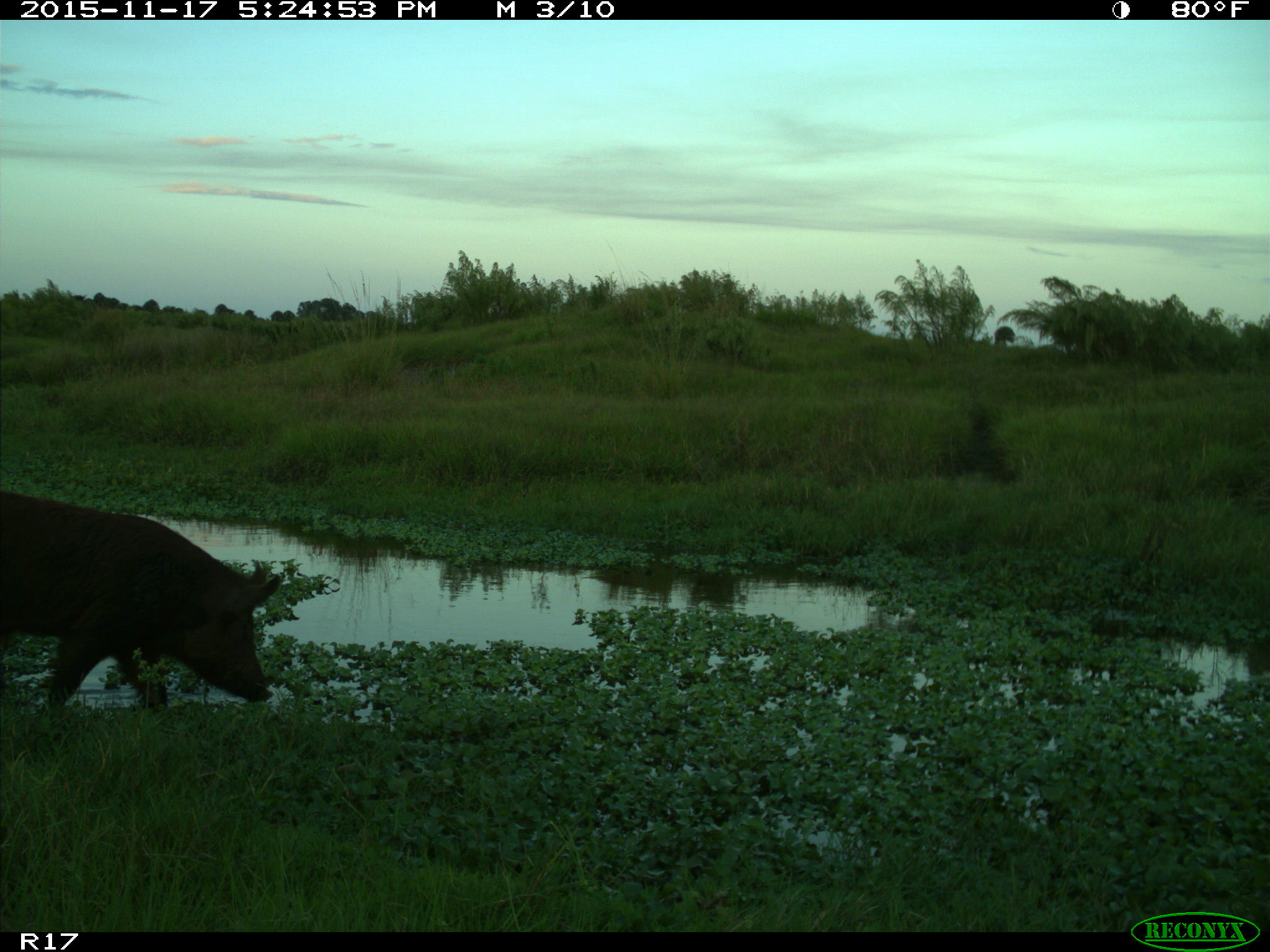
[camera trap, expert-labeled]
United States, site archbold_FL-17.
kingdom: Animalia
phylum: Chordata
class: Mammalia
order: Artiodactyla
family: Suidae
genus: Sus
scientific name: Sus scrofa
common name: wild boar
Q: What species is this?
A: Sus scrofa (wild boar).